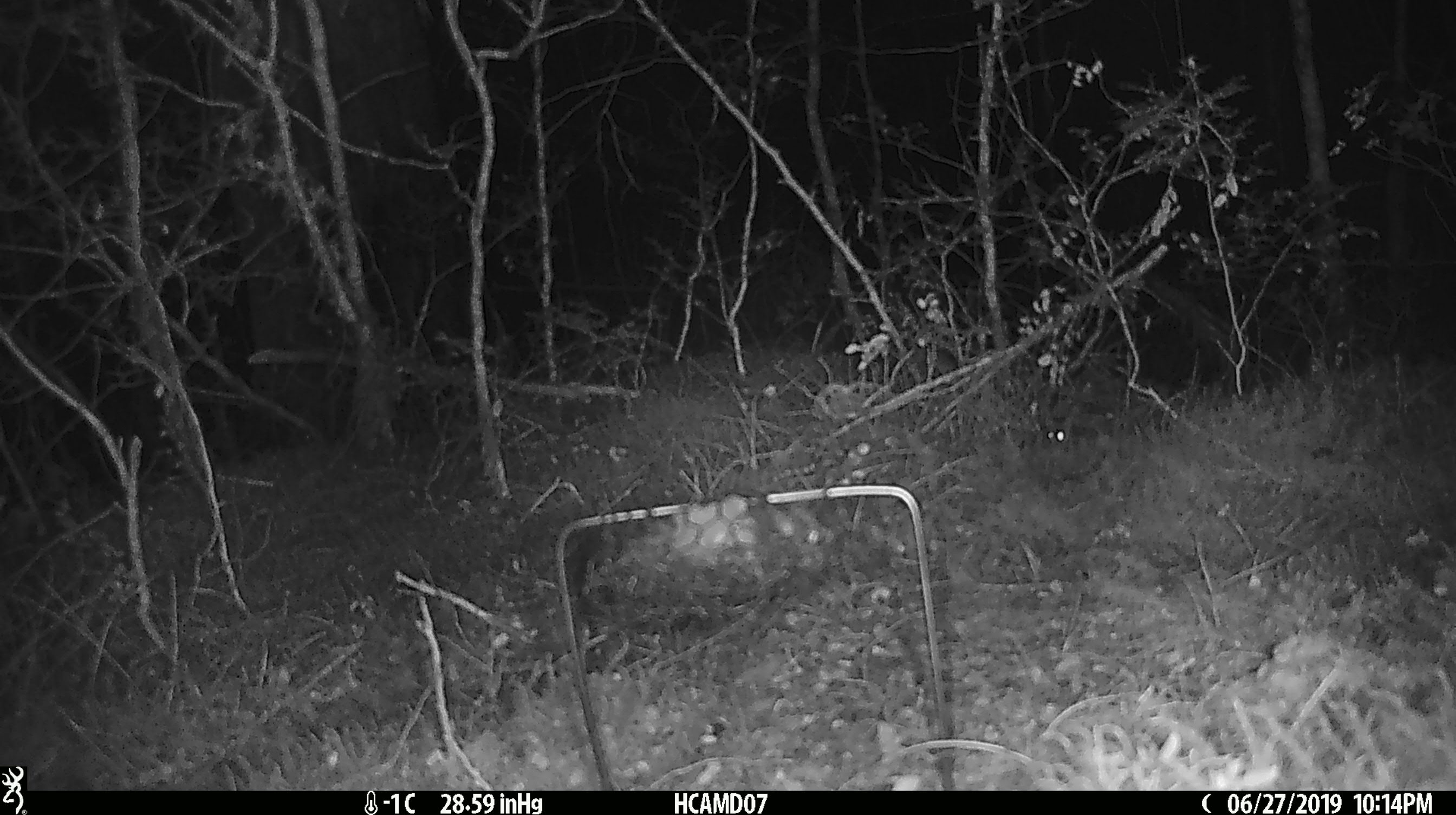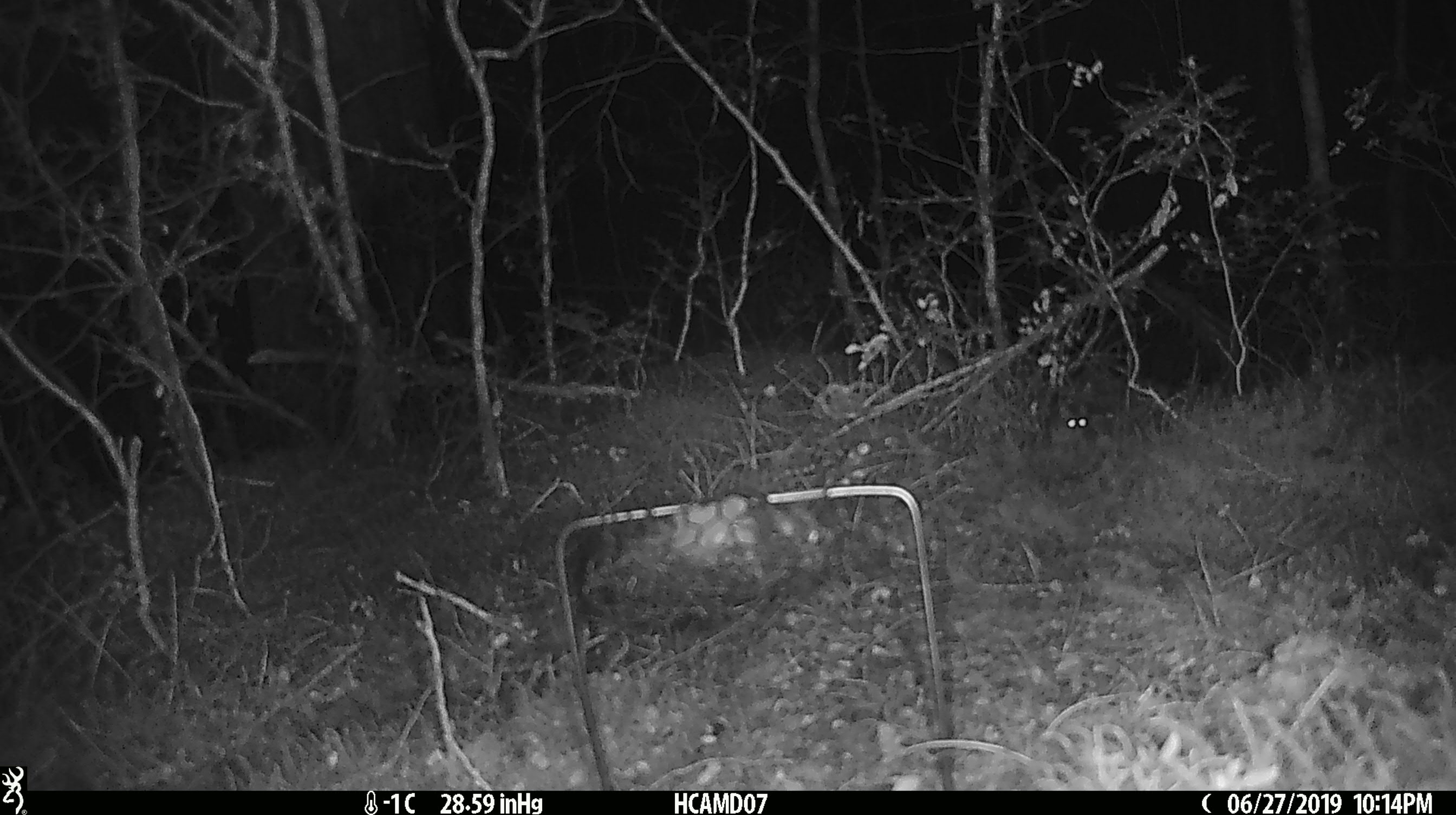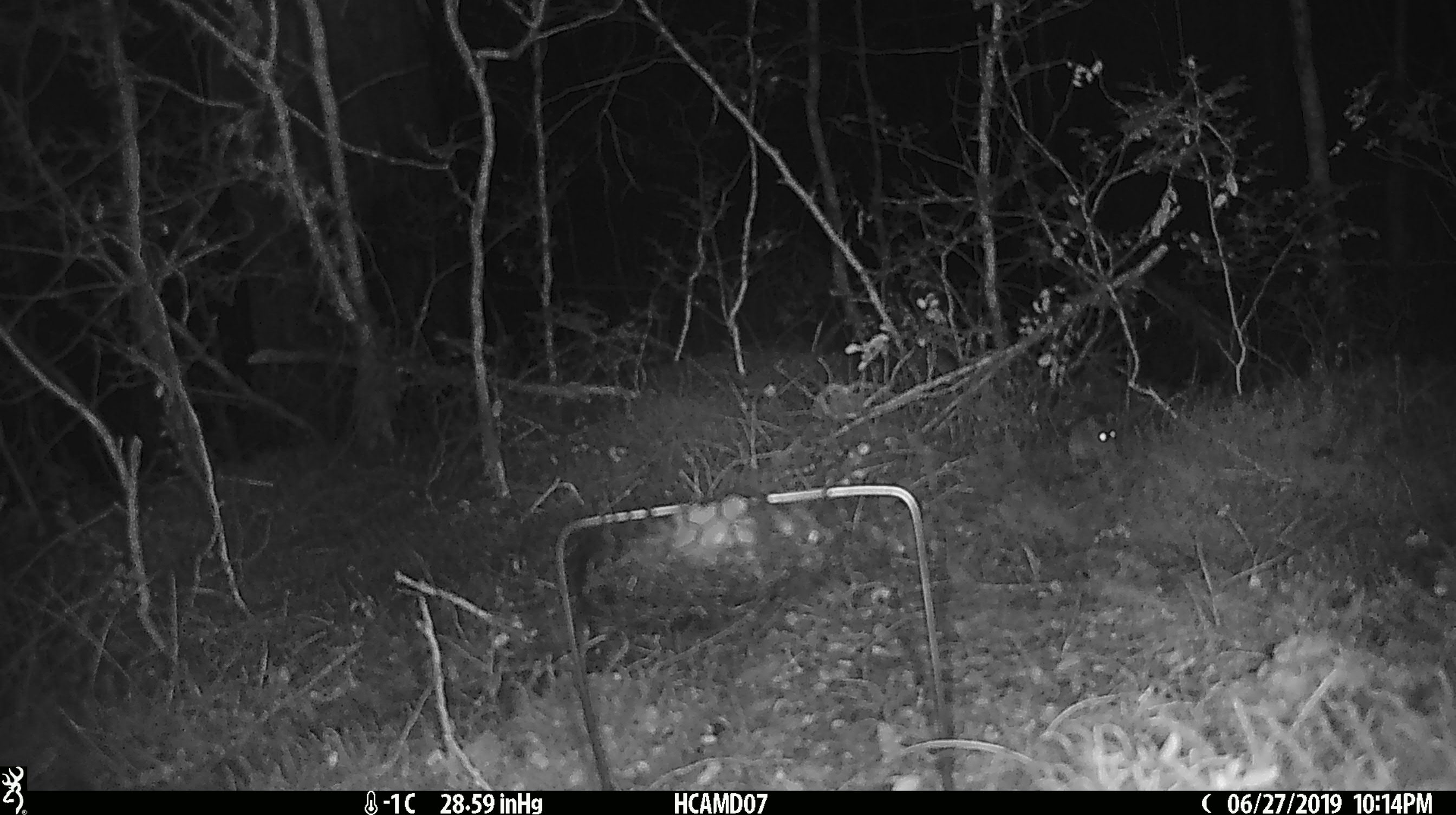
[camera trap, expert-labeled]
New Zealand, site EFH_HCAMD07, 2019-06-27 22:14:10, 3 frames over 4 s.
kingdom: Animalia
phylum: Chordata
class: Mammalia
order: Rodentia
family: Muridae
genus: Mus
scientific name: Mus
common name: mouse